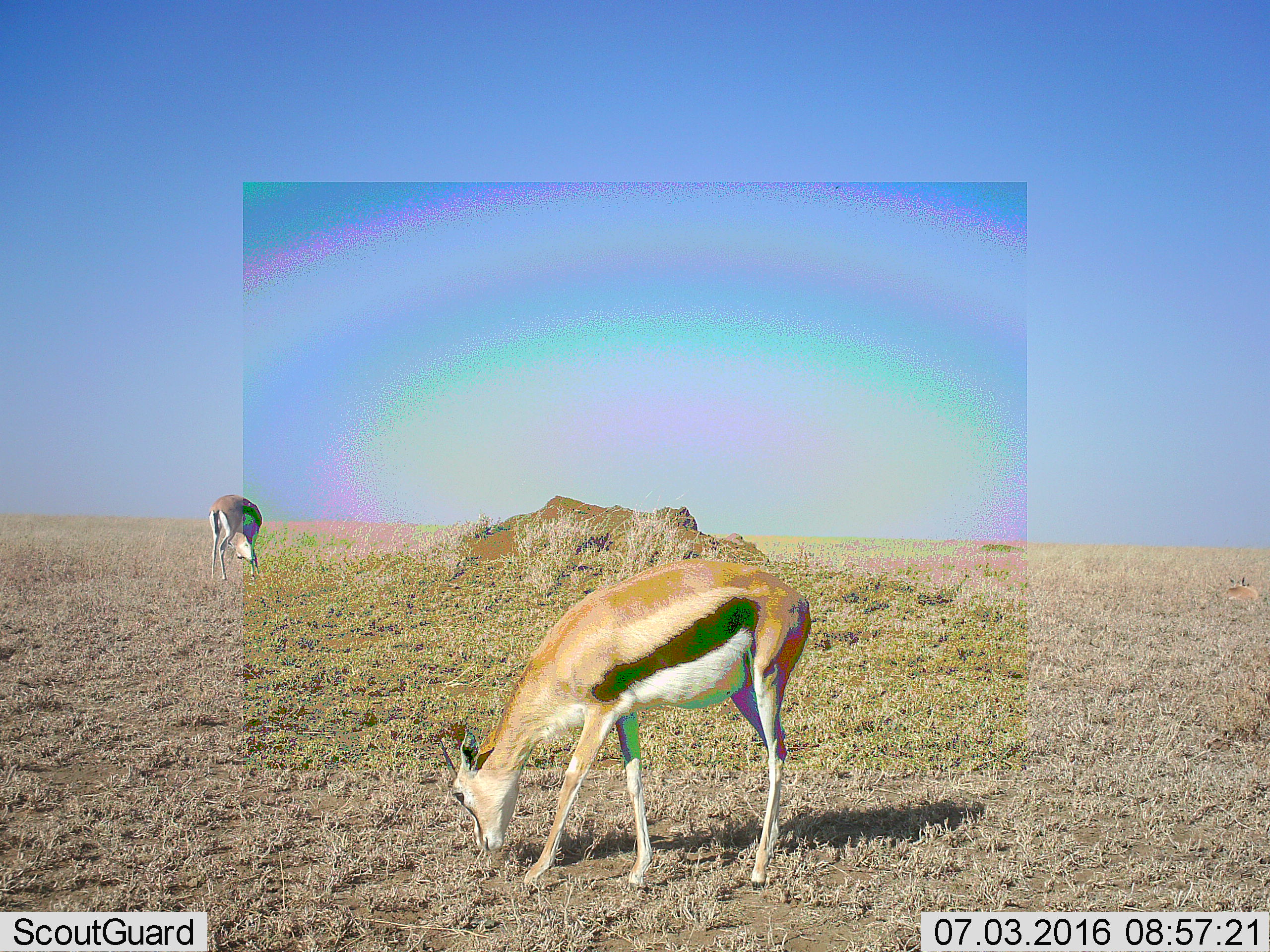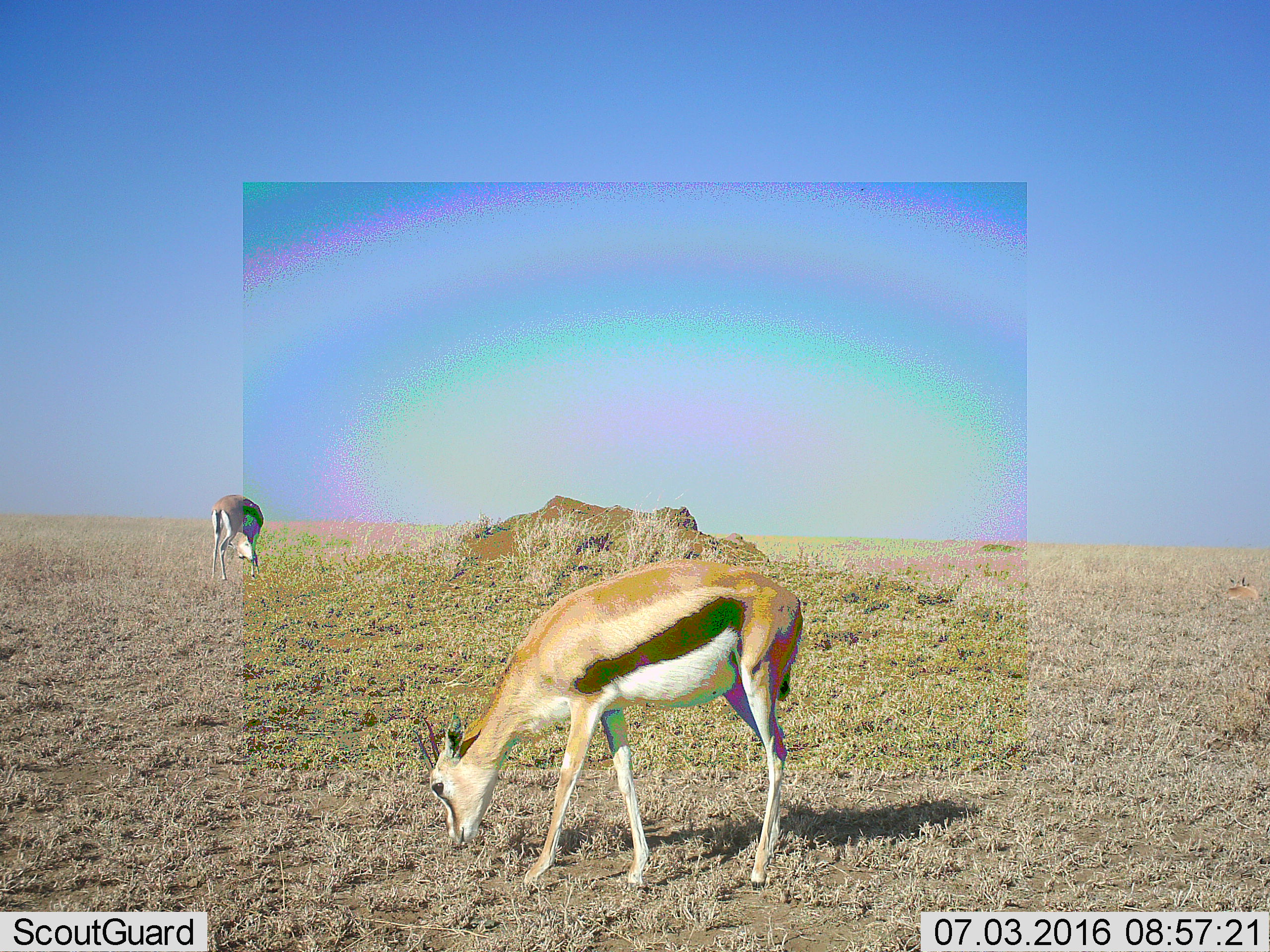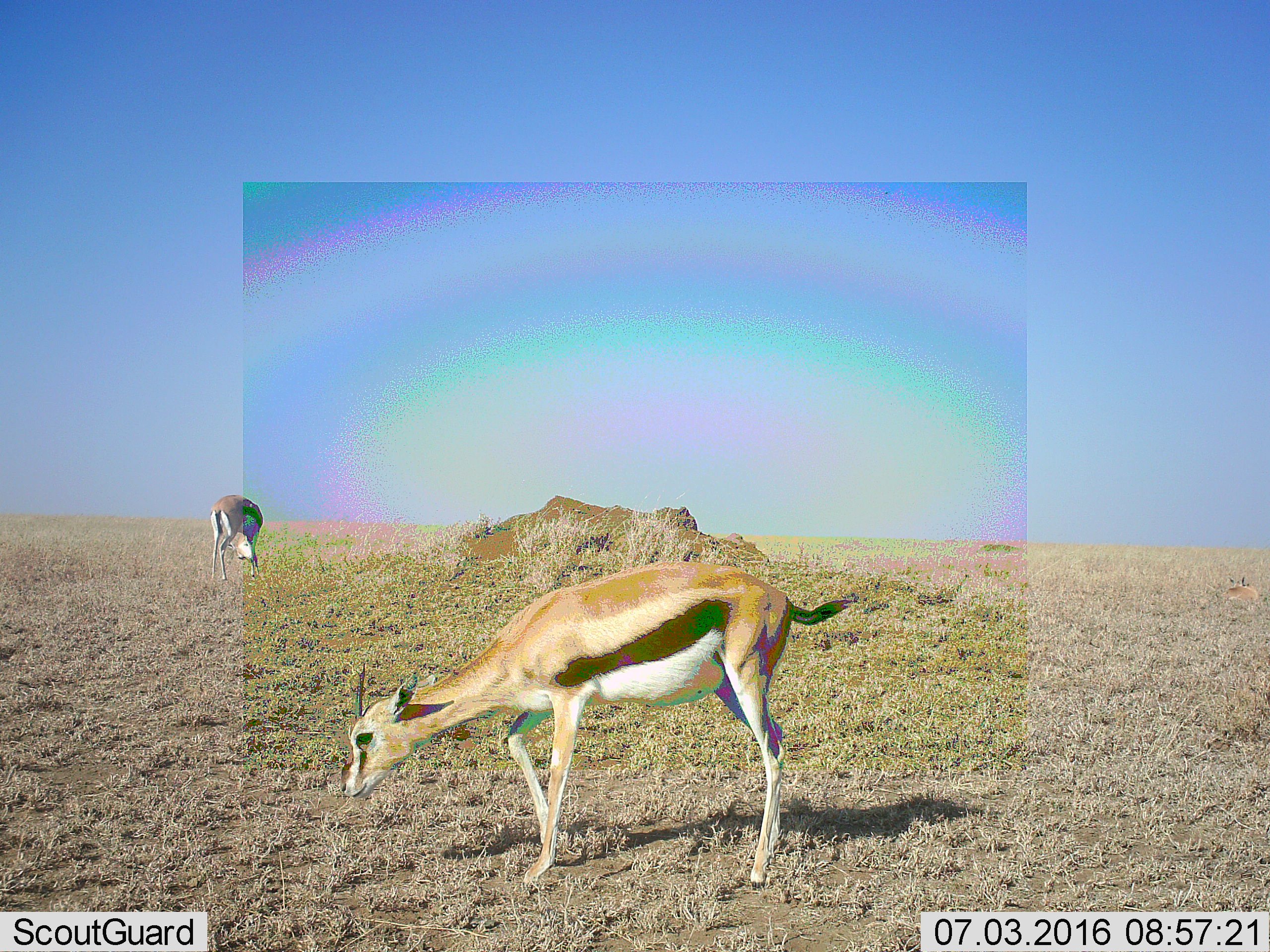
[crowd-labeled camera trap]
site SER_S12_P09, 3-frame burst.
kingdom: Animalia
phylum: Chordata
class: Mammalia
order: Artiodactyla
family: Bovidae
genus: Eudorcas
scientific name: Eudorcas thomsonii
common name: thomson's gazelle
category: gazellethomsons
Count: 2.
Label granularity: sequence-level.